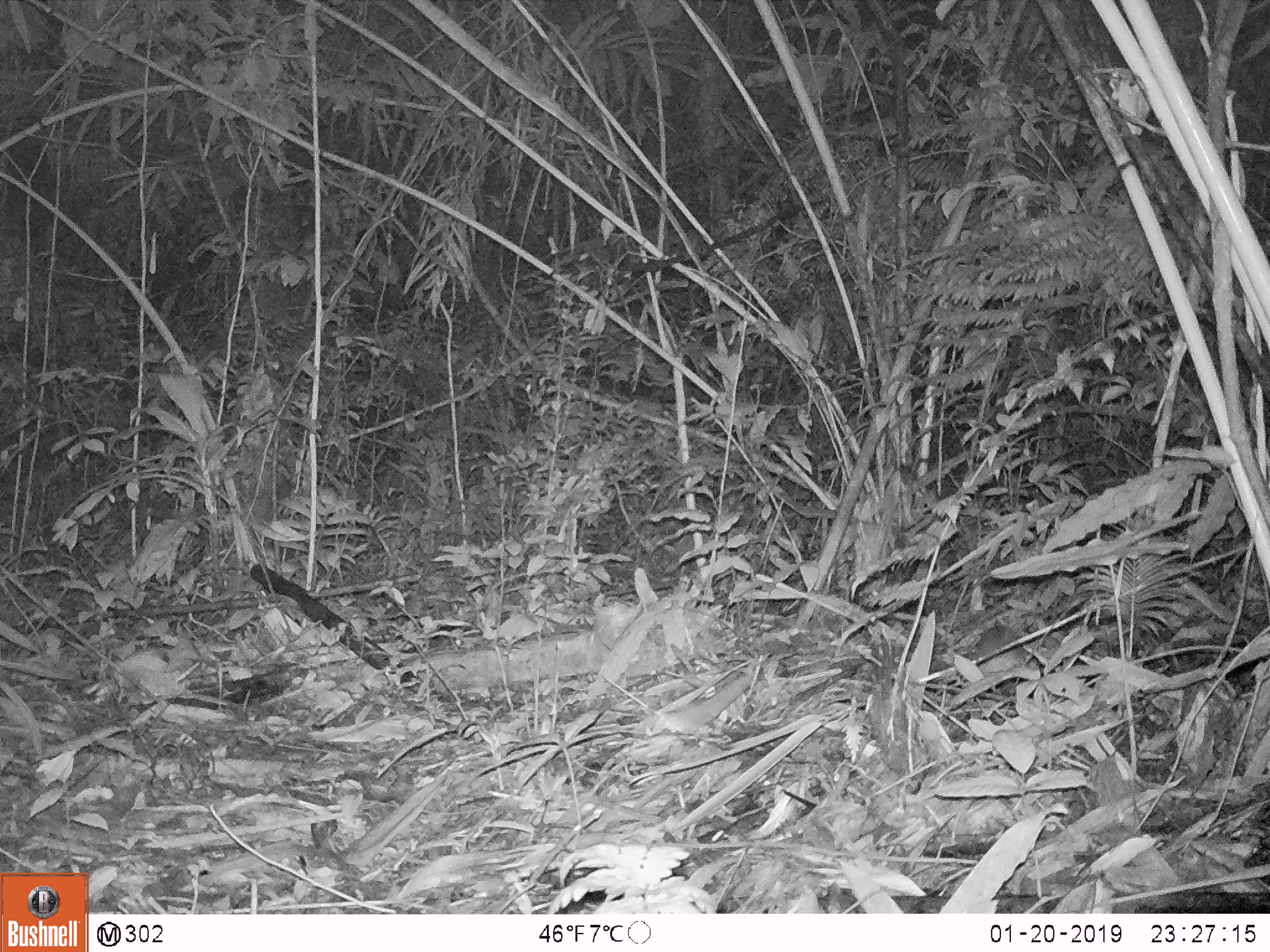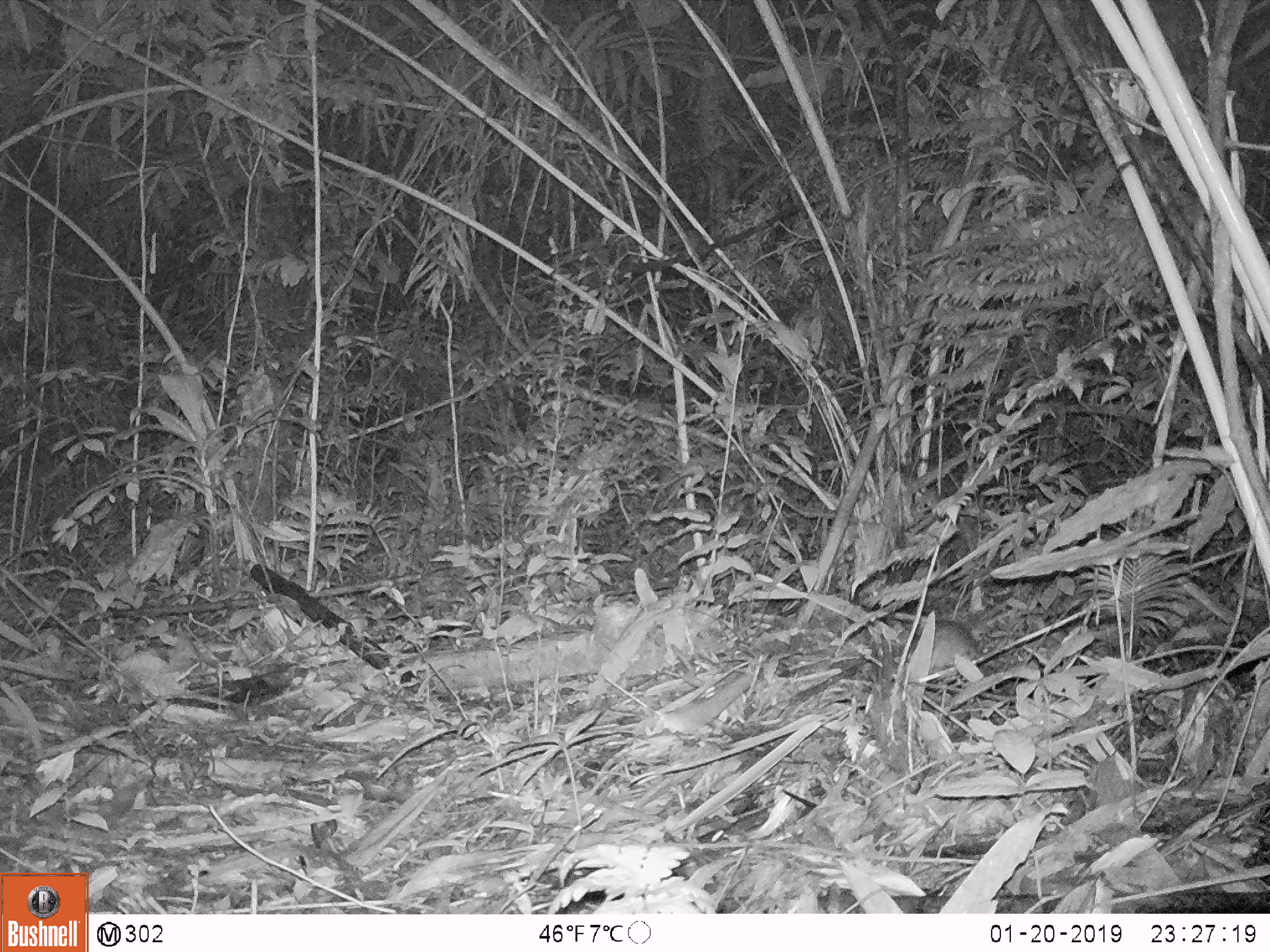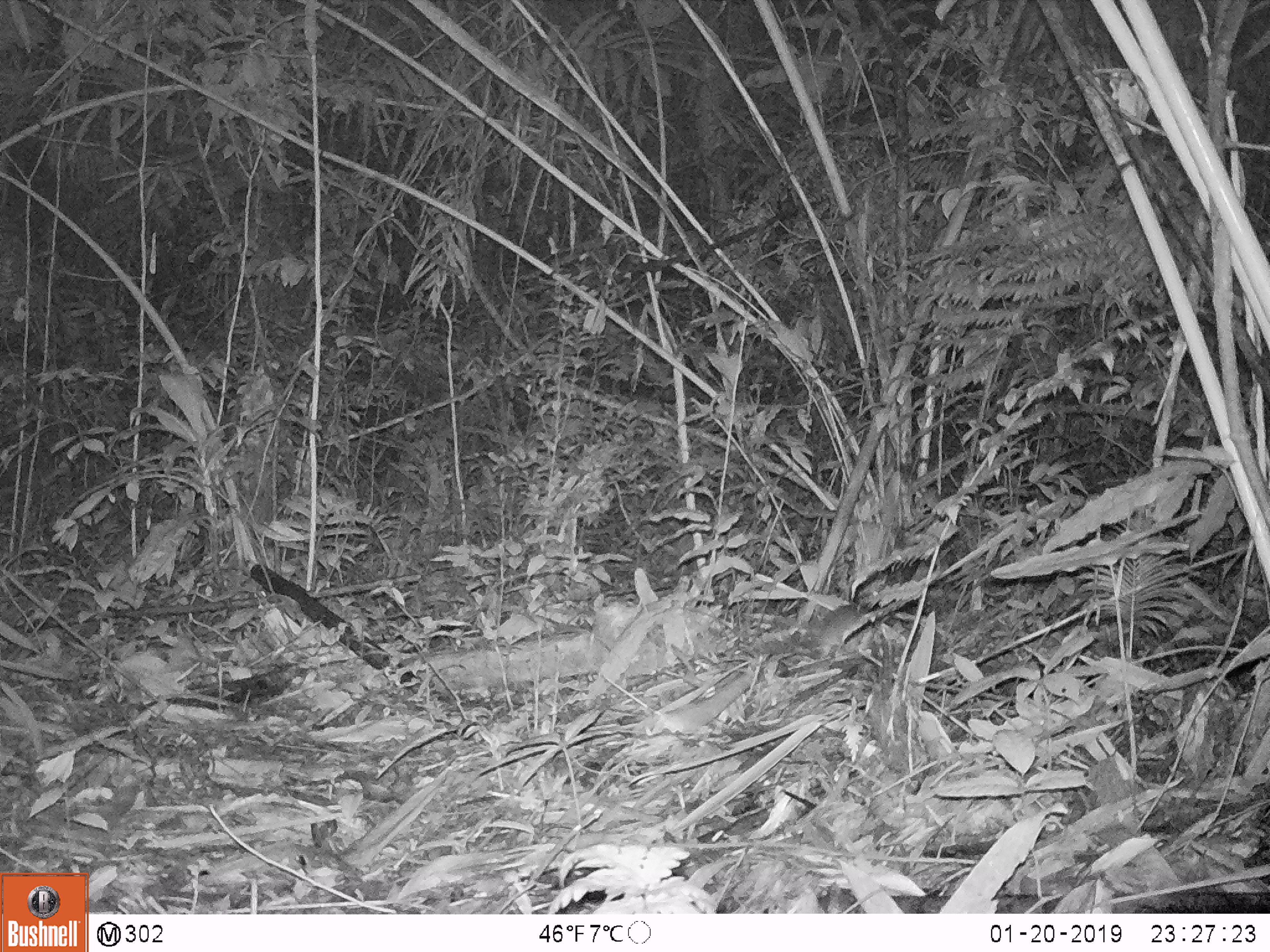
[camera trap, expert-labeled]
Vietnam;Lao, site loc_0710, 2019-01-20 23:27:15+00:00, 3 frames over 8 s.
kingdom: Animalia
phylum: Chordata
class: Mammalia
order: Rodentia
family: Muridae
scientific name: Muridae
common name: old-world mice and rats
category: unidentified murid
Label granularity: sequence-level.